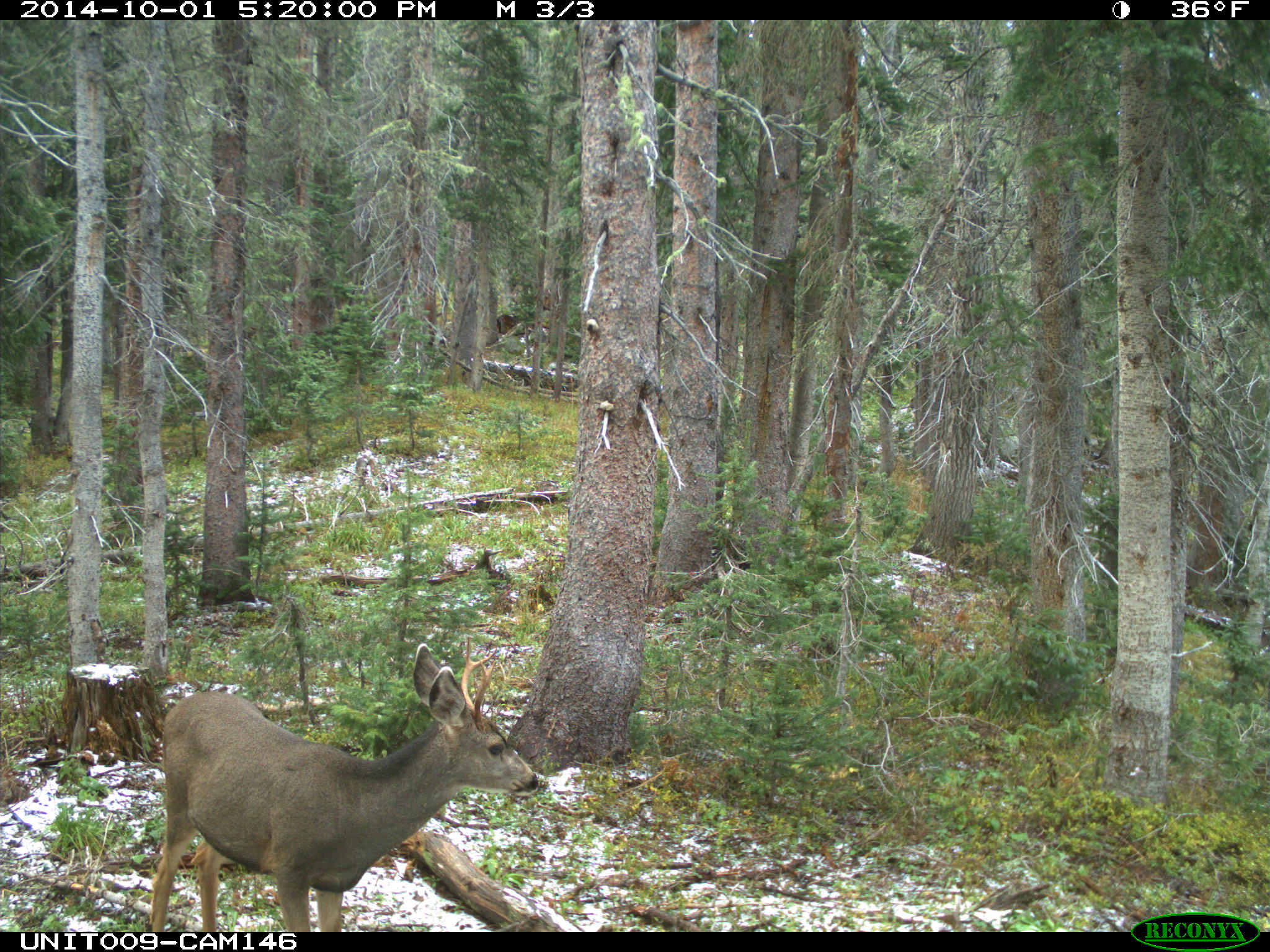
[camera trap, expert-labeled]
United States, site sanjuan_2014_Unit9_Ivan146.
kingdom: Animalia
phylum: Chordata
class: Mammalia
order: Artiodactyla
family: Cervidae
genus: Odocoileus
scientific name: Odocoileus hemionus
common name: mule deer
Odocoileus hemionus (mule deer).